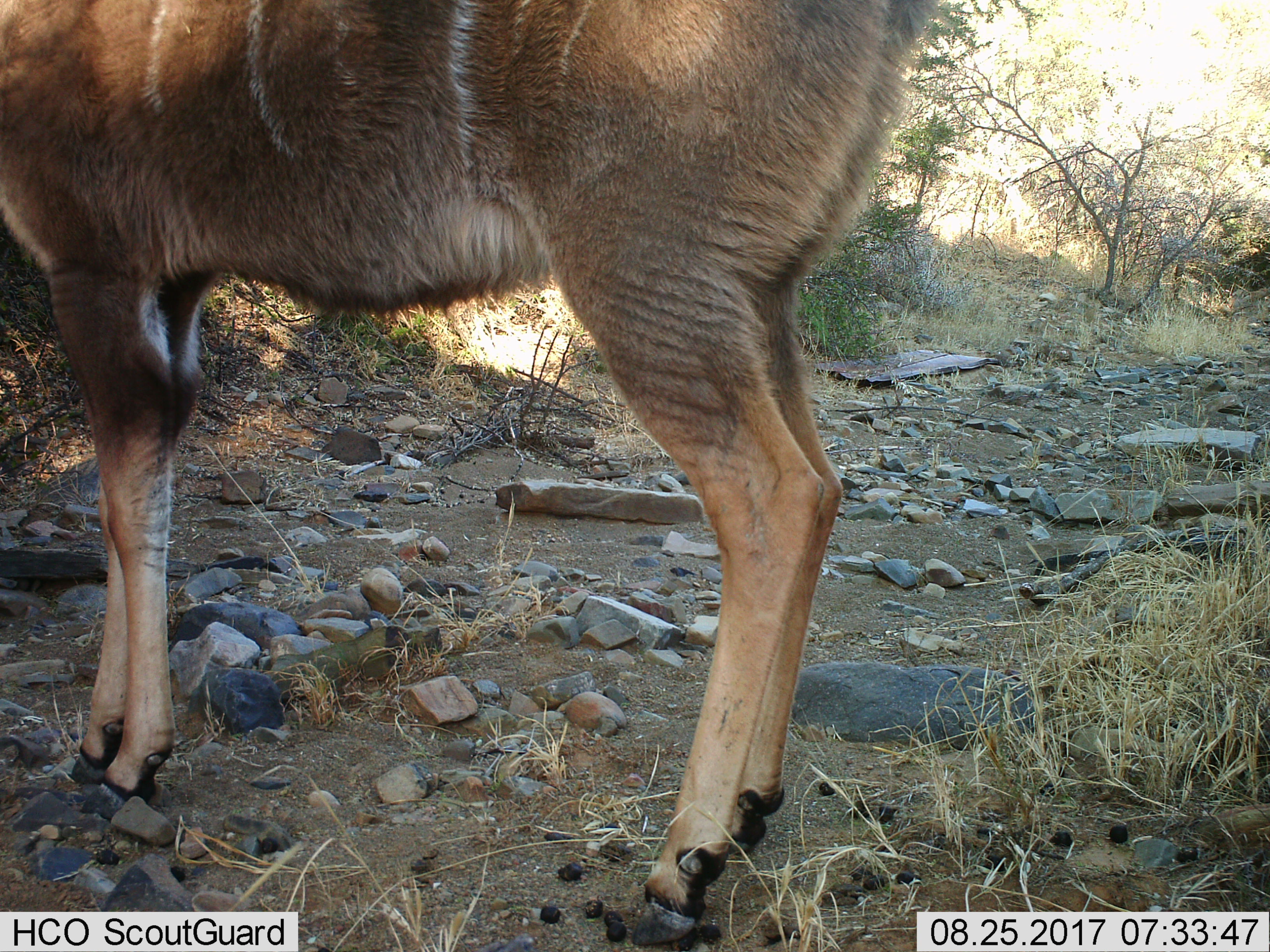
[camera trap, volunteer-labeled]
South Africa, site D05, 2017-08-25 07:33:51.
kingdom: Animalia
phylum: Chordata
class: Mammalia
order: Artiodactyla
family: Bovidae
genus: Tragelaphus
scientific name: Tragelaphus strepsiceros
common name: greater kudu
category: kudu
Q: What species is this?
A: Kudu (greater kudu) (Tragelaphus strepsiceros).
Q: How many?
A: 1.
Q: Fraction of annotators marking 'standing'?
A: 100%.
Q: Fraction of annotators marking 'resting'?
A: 0%.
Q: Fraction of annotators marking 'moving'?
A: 0%.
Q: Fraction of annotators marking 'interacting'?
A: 0%.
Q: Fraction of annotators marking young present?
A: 0%.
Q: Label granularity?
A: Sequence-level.